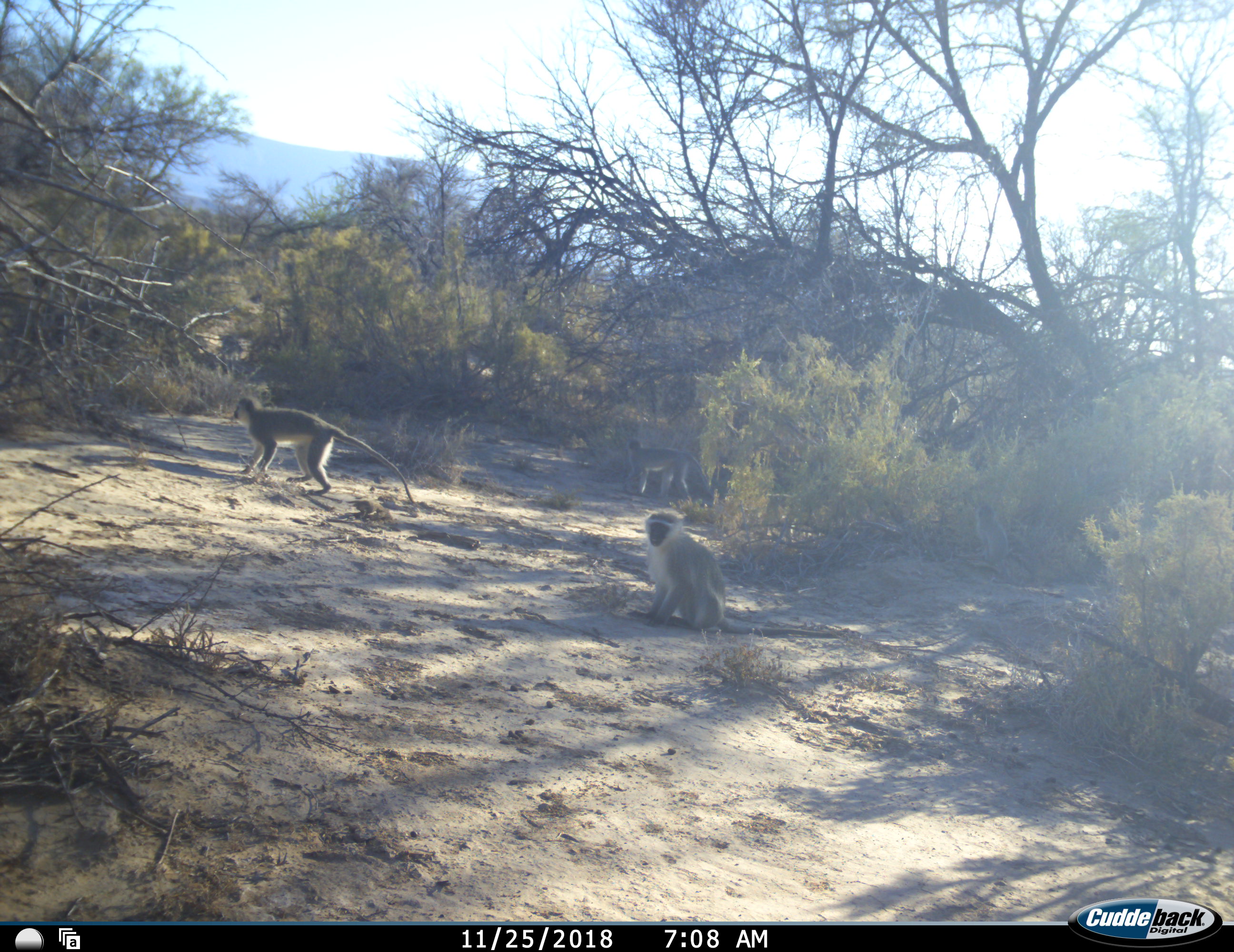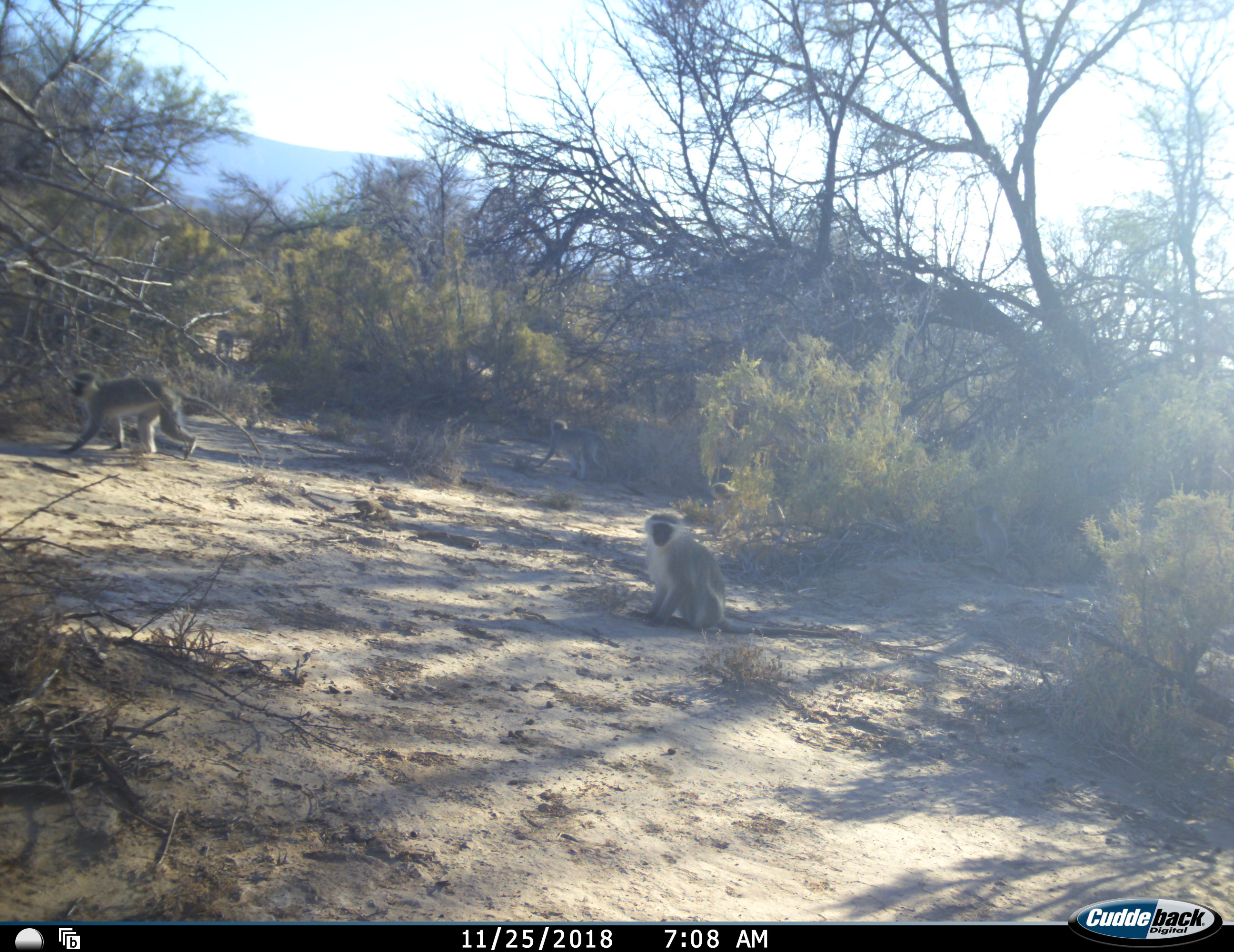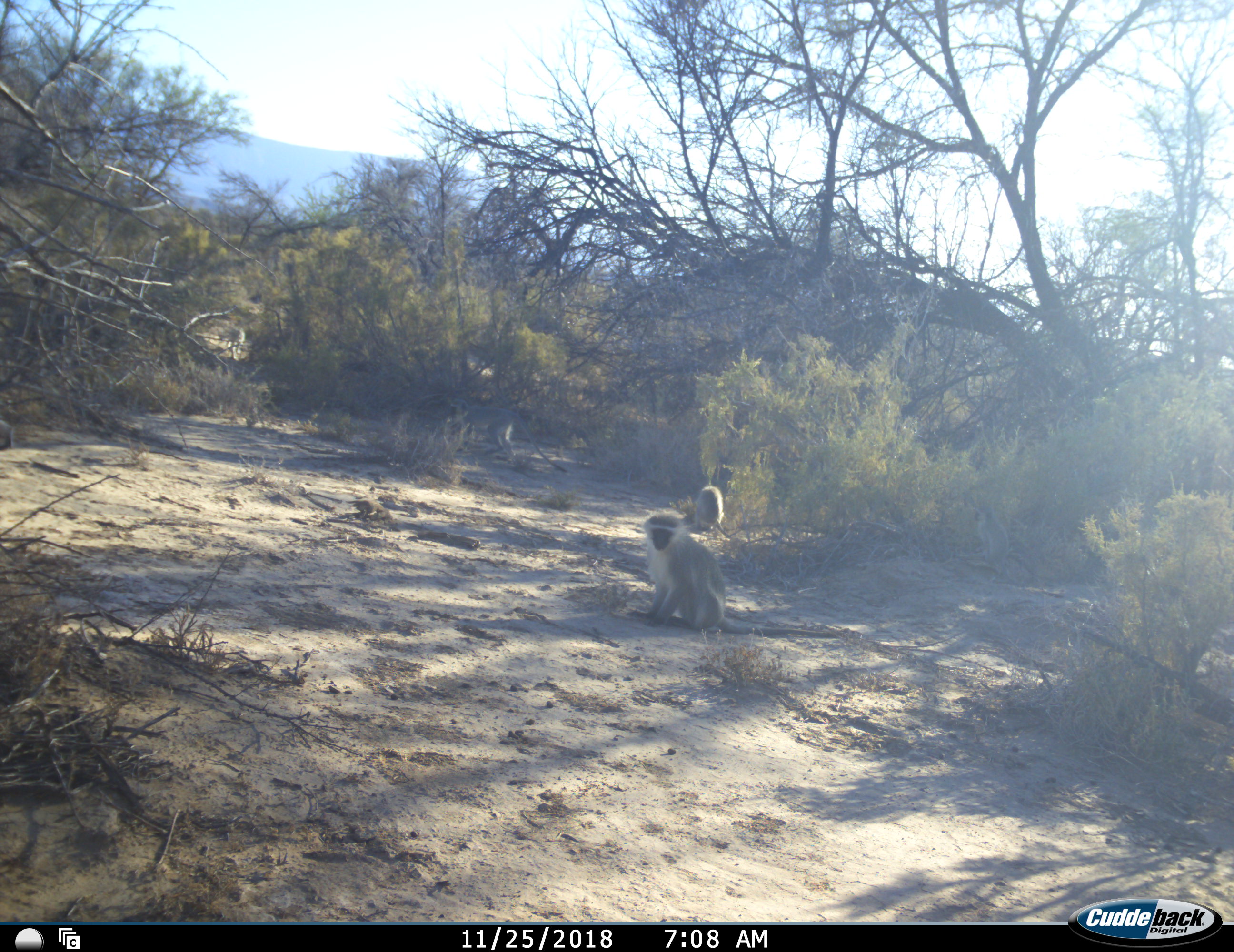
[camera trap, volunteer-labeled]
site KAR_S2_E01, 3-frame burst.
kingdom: Animalia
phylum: Chordata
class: Mammalia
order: Primates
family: Cercopithecidae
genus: Chlorocebus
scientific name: Chlorocebus pygerythrus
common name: vervet monkey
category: monkeyvervet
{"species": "monkeyvervet (vervet monkey) (Chlorocebus pygerythrus)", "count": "5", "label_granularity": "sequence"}